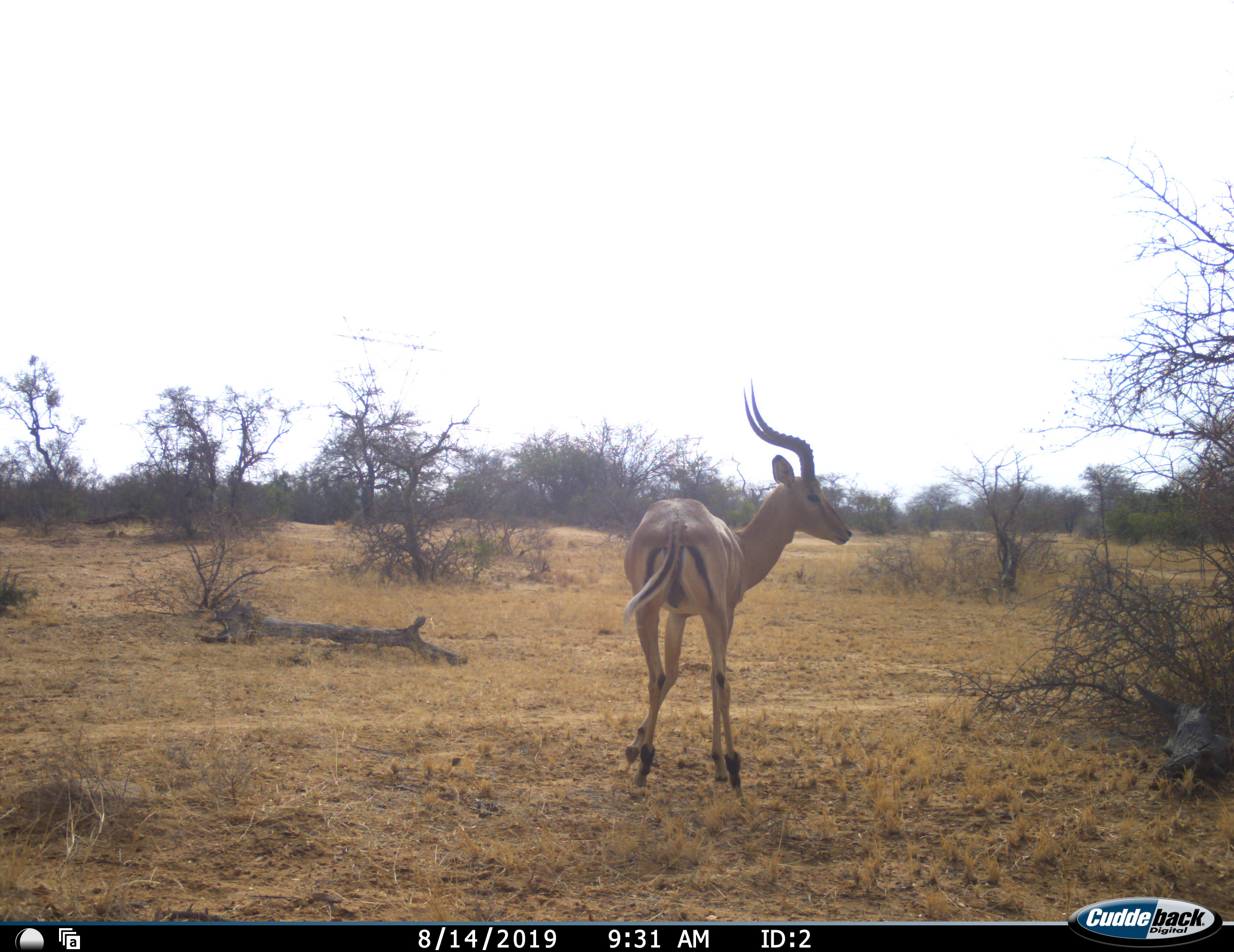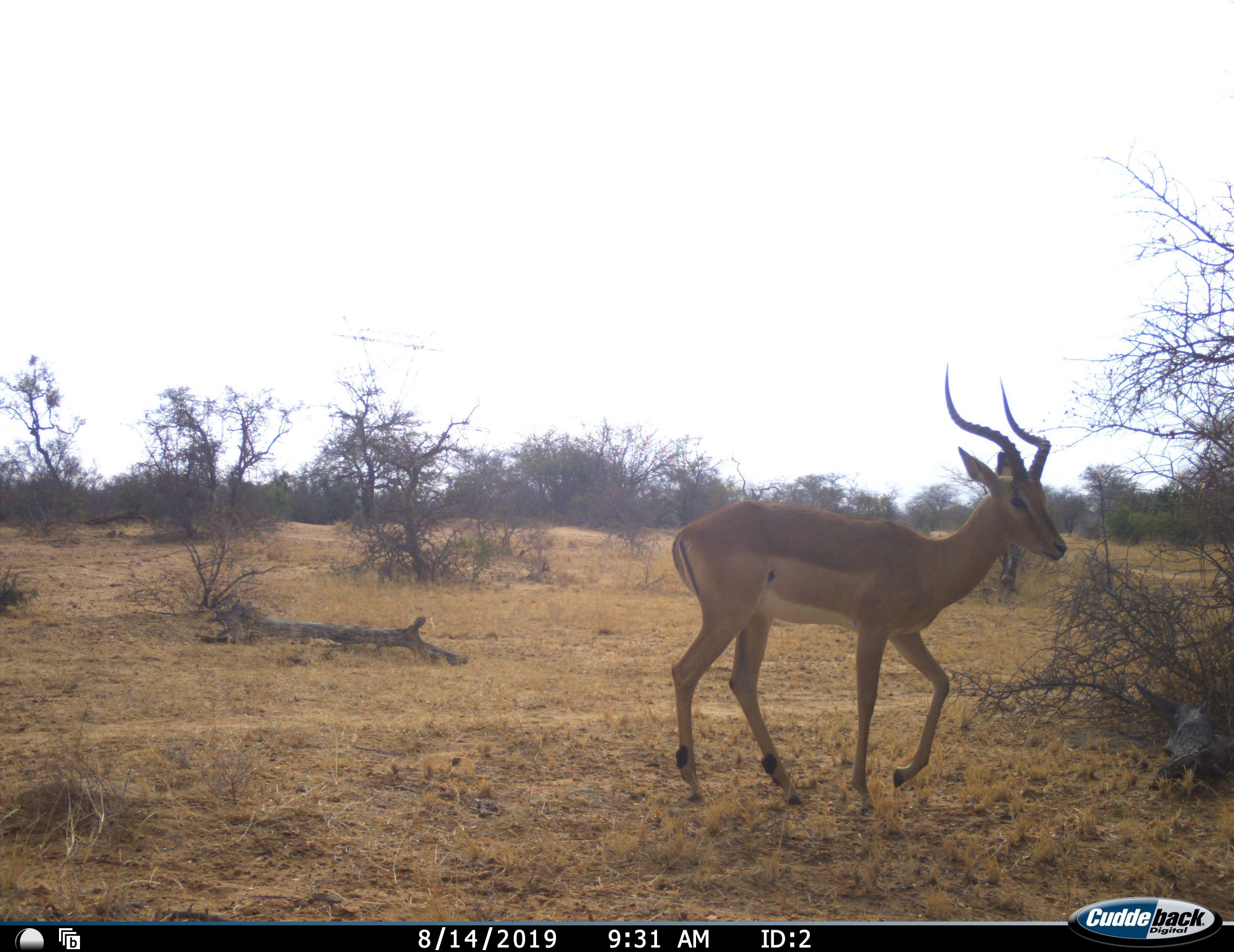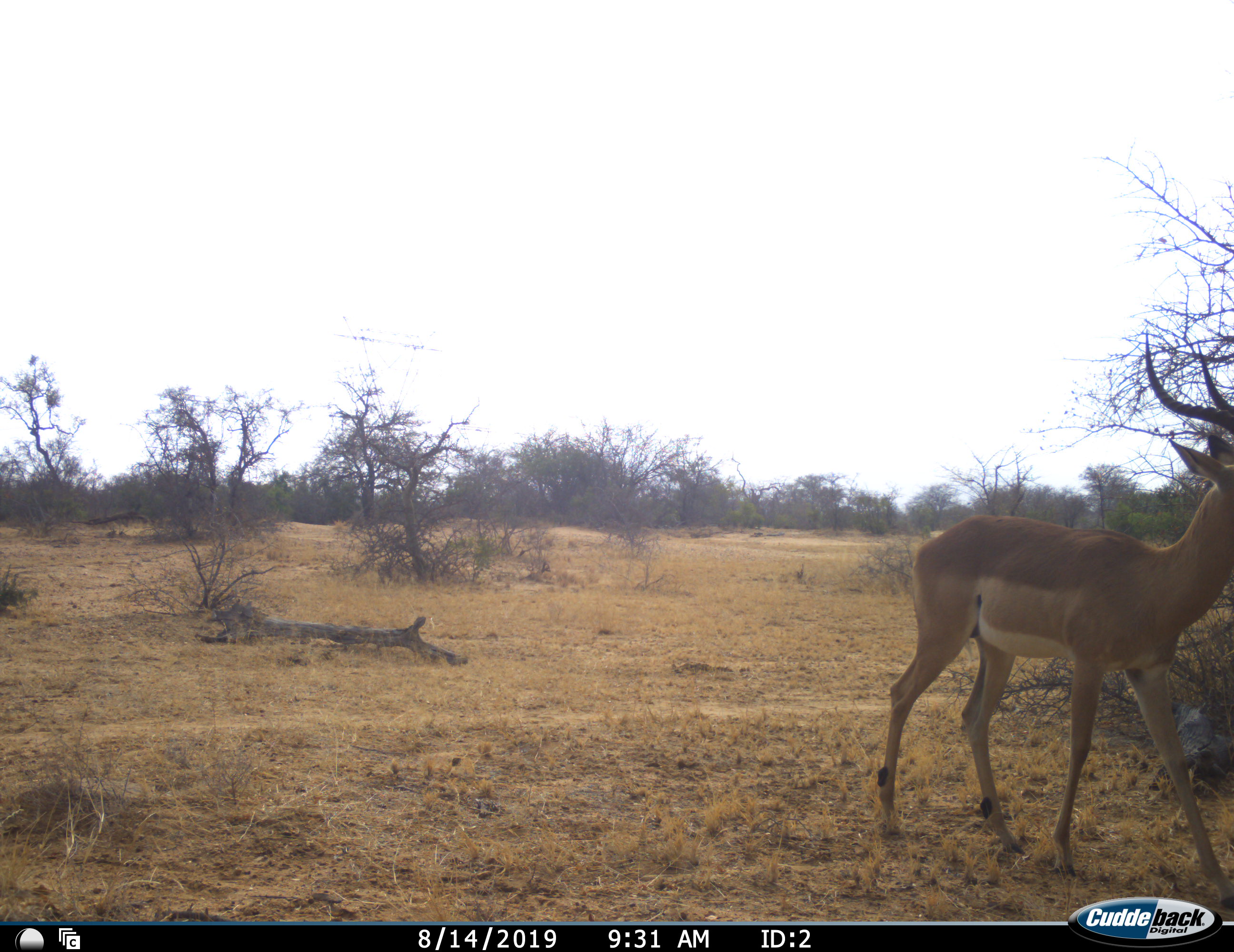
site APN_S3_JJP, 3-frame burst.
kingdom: Animalia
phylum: Chordata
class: Mammalia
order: Artiodactyla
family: Bovidae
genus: Aepyceros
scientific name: Aepyceros melampus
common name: impala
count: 1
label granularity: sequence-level